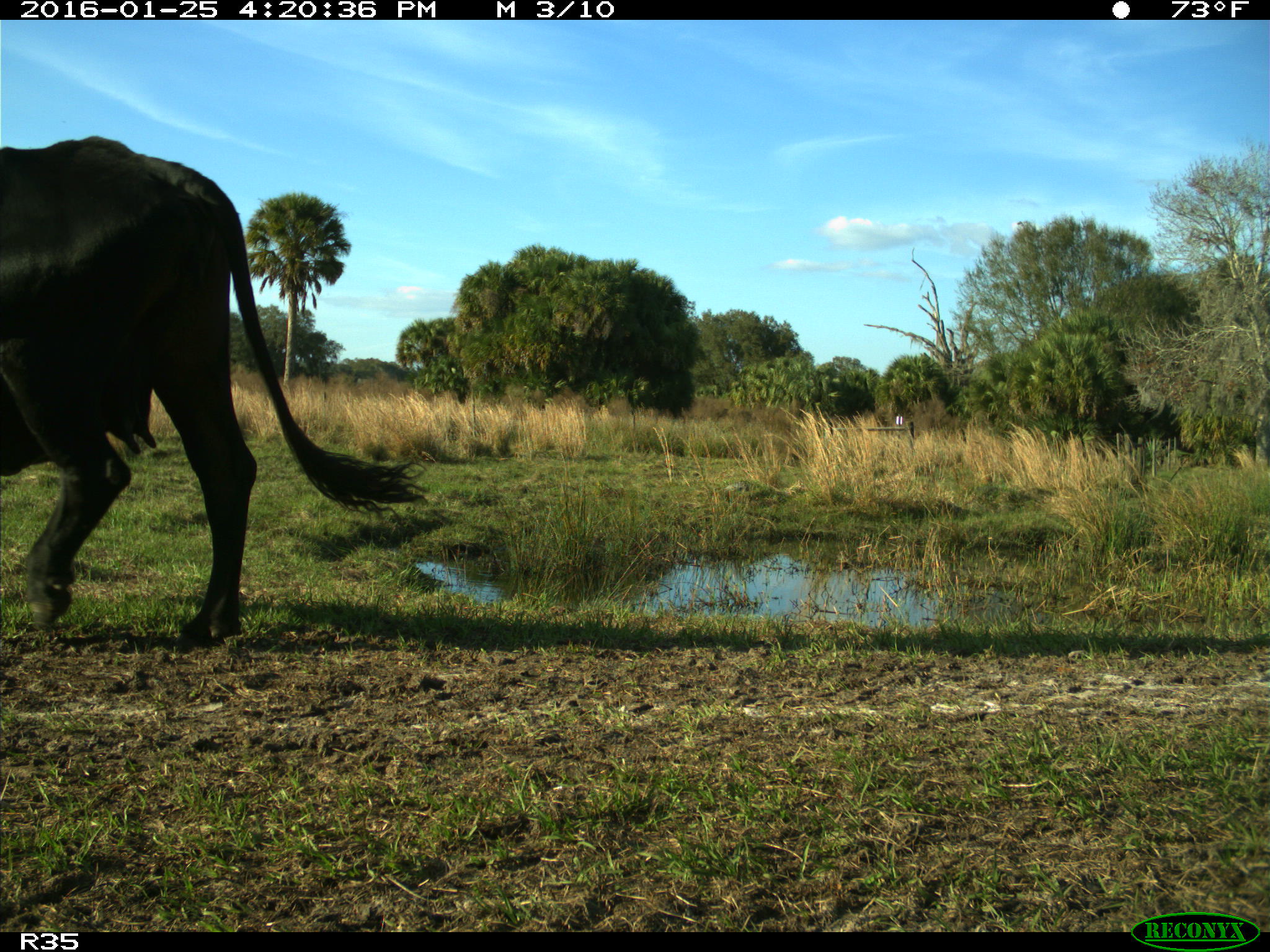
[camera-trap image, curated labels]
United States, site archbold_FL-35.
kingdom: Animalia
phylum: Chordata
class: Mammalia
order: Artiodactyla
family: Bovidae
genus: Bos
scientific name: Bos taurus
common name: domestic cow